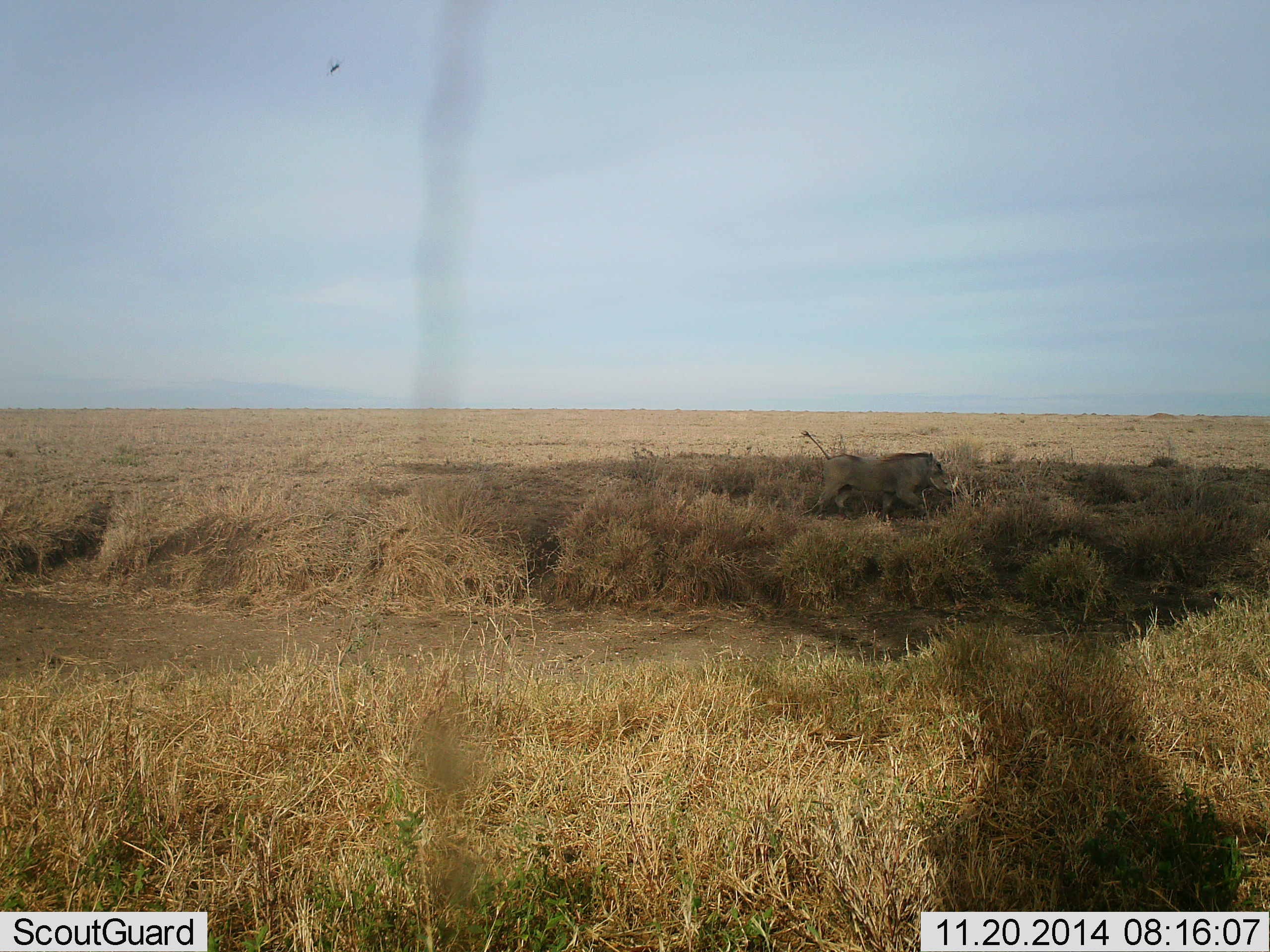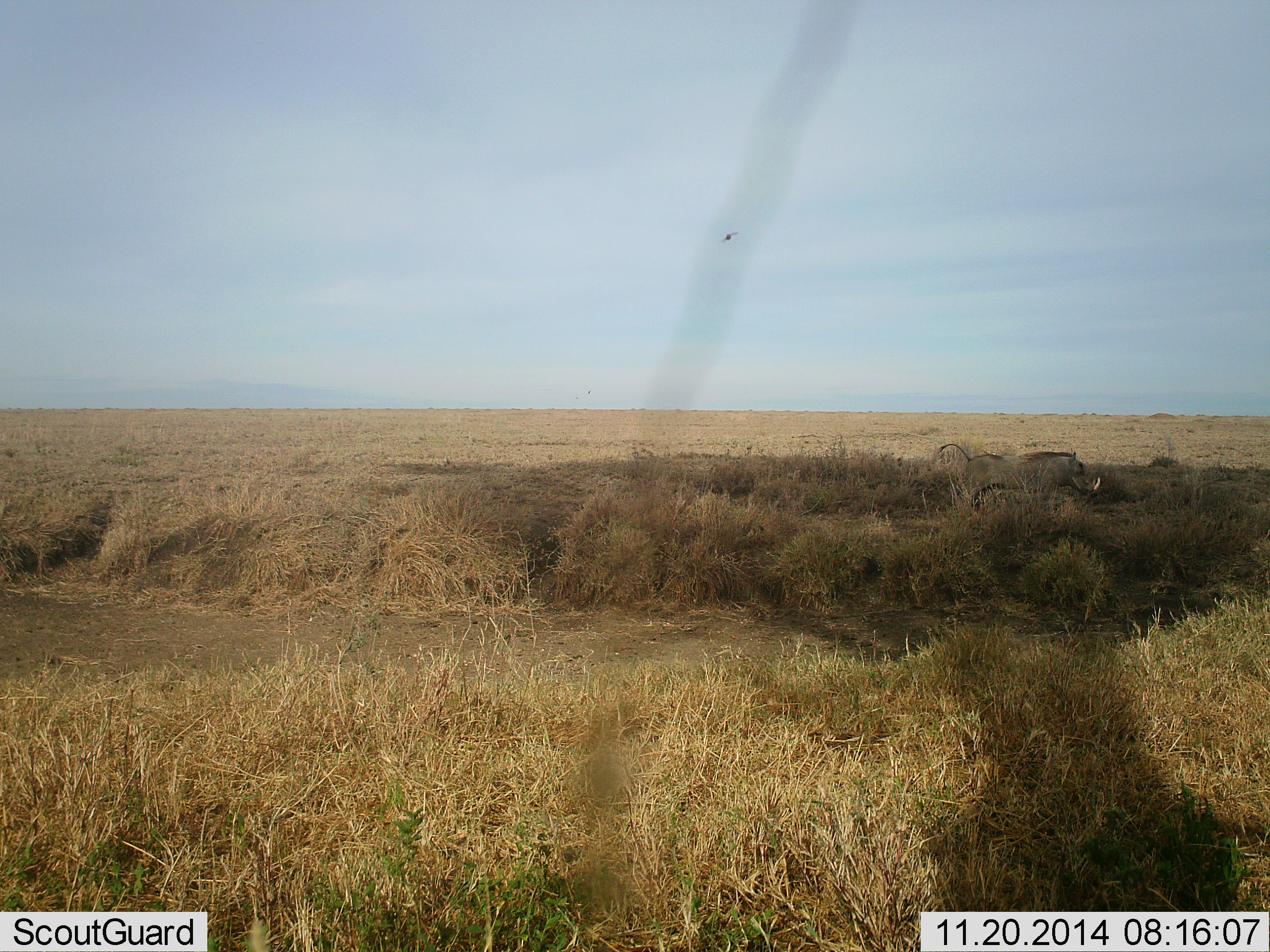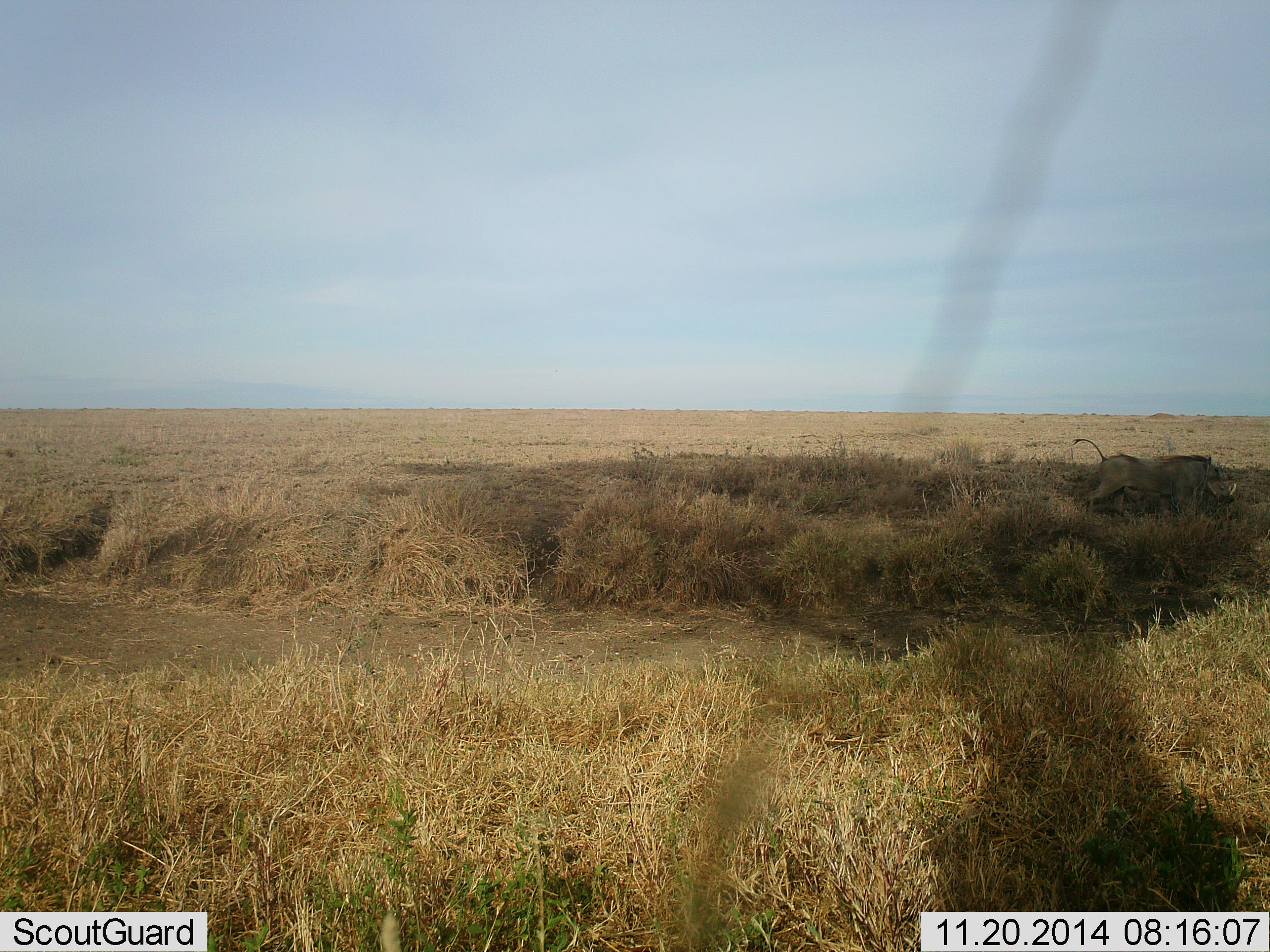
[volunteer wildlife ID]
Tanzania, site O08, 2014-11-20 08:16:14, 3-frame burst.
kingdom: Animalia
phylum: Chordata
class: Mammalia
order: Artiodactyla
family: Suidae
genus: Phacochoerus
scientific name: Phacochoerus africanus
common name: warthog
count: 1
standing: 9%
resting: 0%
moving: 91%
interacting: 0%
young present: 0%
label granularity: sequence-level